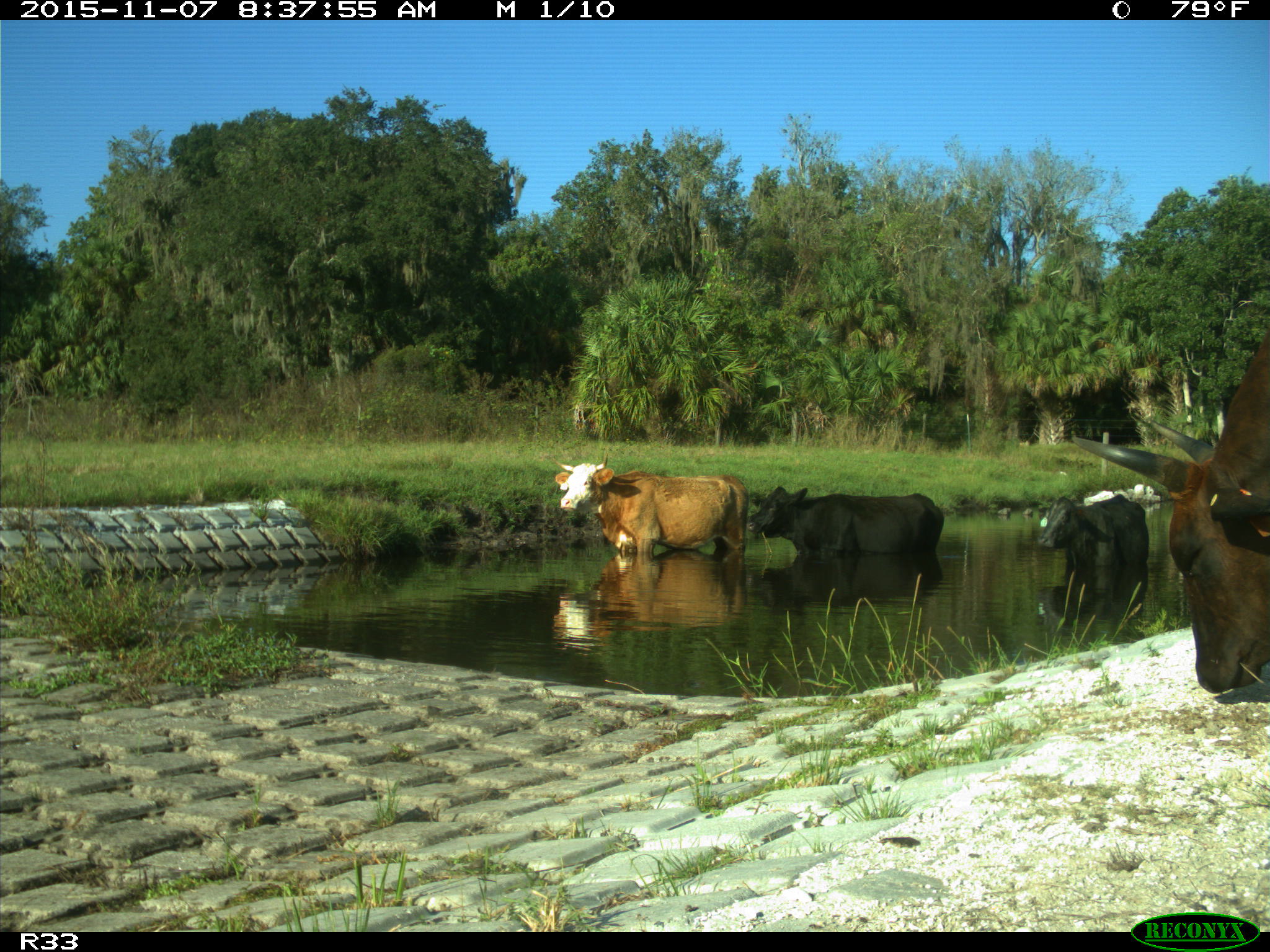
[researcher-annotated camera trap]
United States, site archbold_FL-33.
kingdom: Animalia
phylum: Chordata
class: Mammalia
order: Artiodactyla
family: Bovidae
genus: Bos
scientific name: Bos taurus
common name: domestic cow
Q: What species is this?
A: Bos taurus (domestic cow).